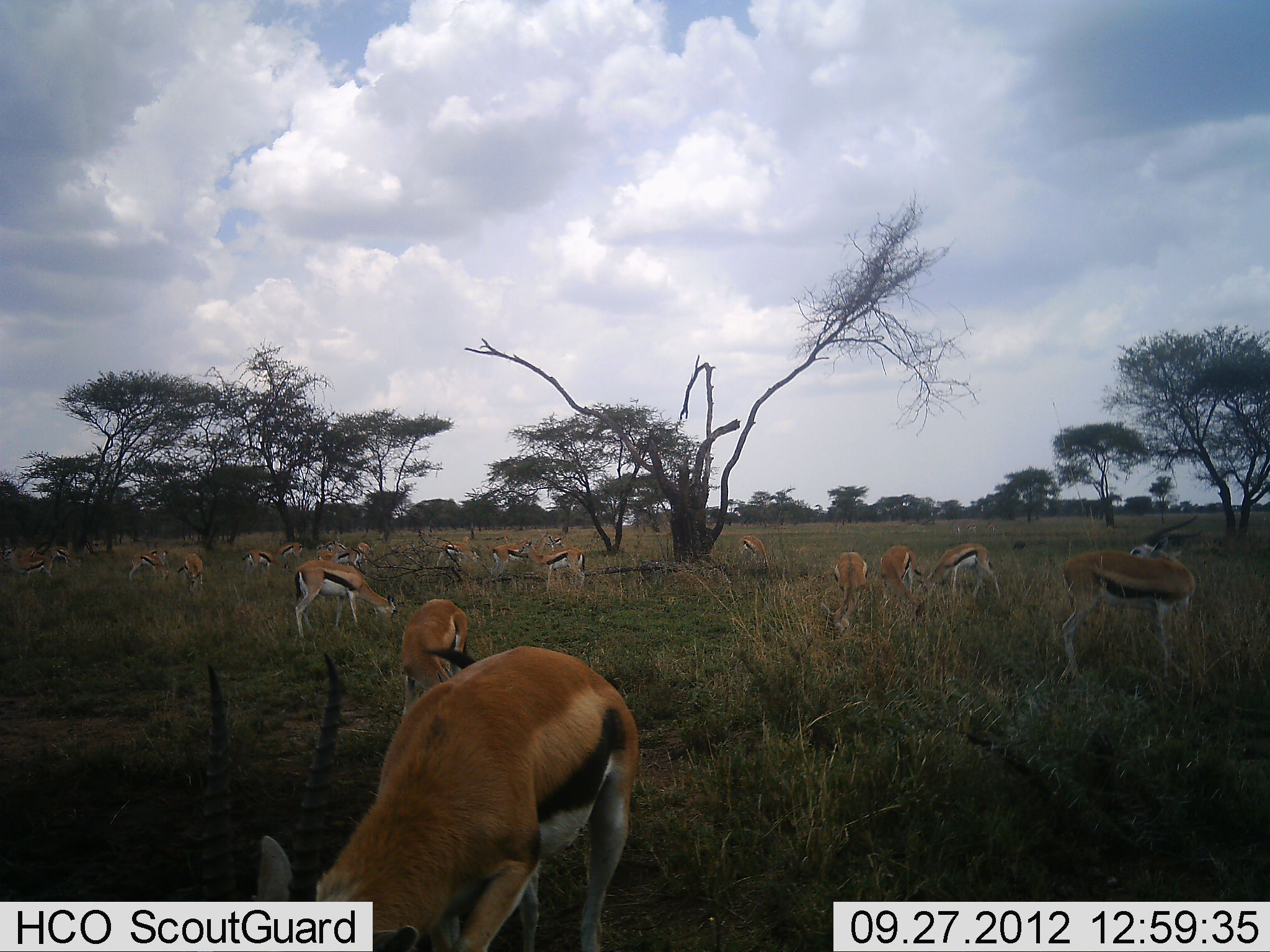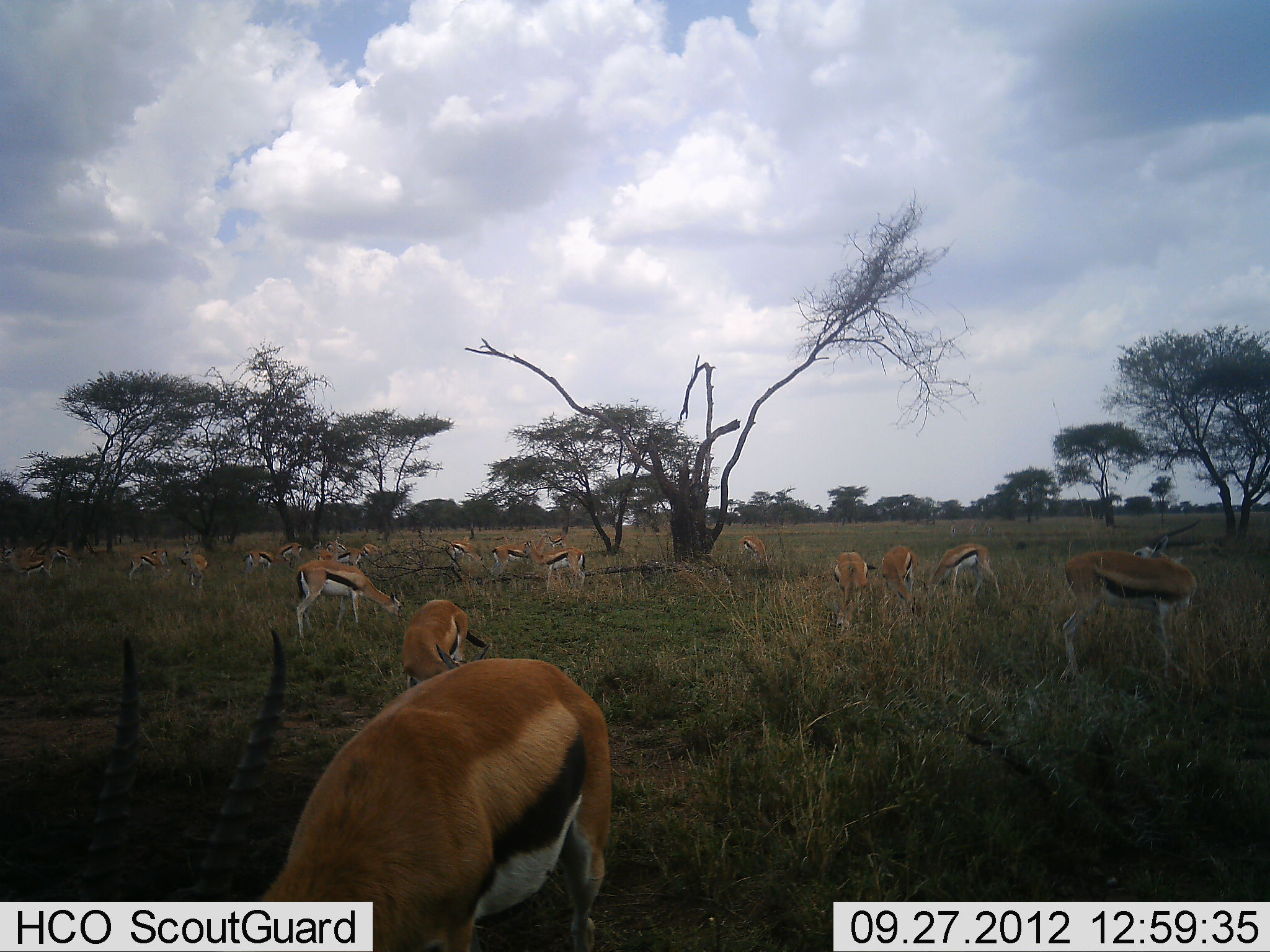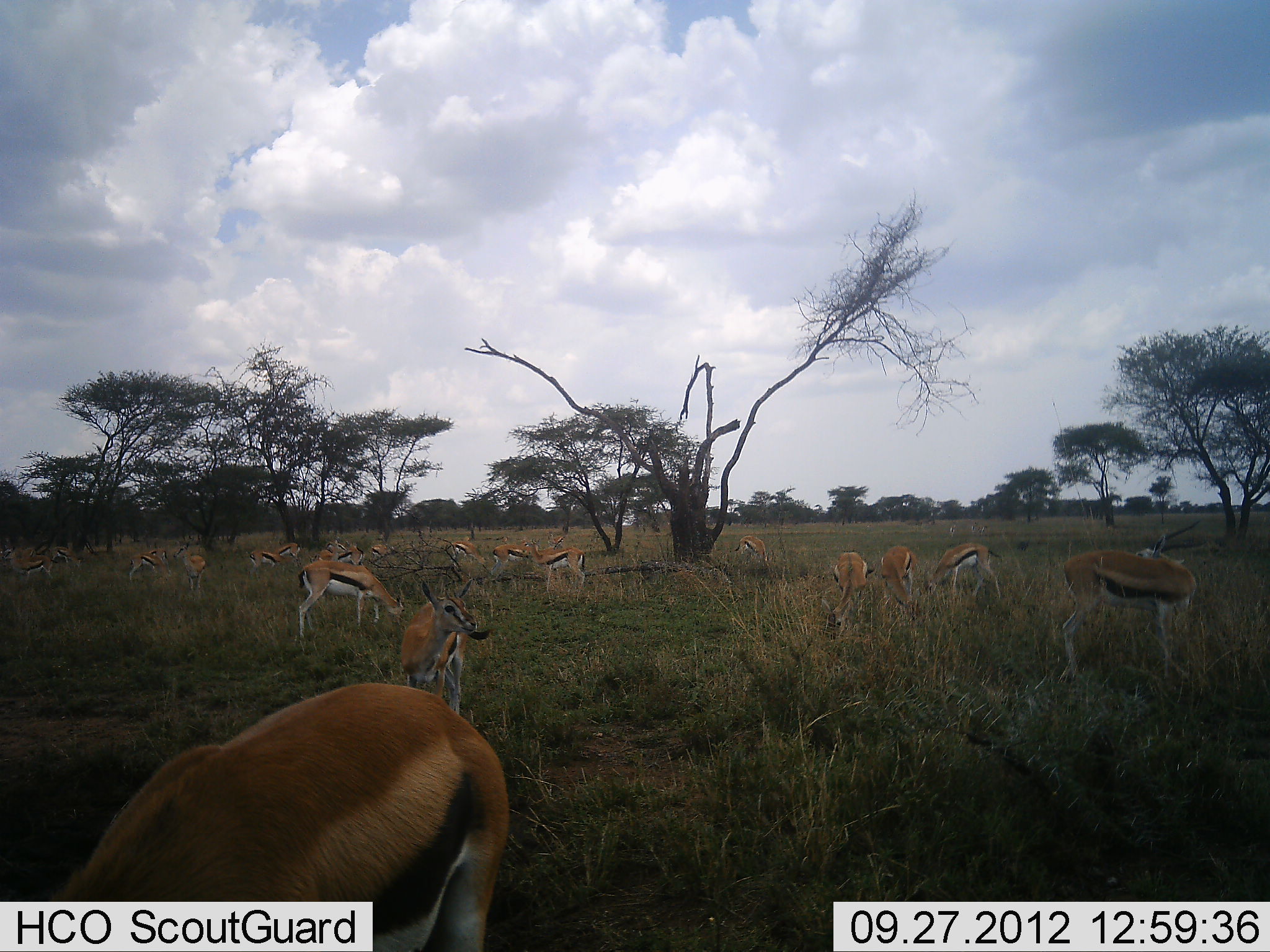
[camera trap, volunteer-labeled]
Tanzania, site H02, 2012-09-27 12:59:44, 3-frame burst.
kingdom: Animalia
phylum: Chordata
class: Mammalia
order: Artiodactyla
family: Bovidae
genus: Eudorcas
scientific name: Eudorcas thomsonii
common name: thomson's gazelle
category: gazellethomsons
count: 11-50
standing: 40%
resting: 0%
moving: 0%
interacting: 0%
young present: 0%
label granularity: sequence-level